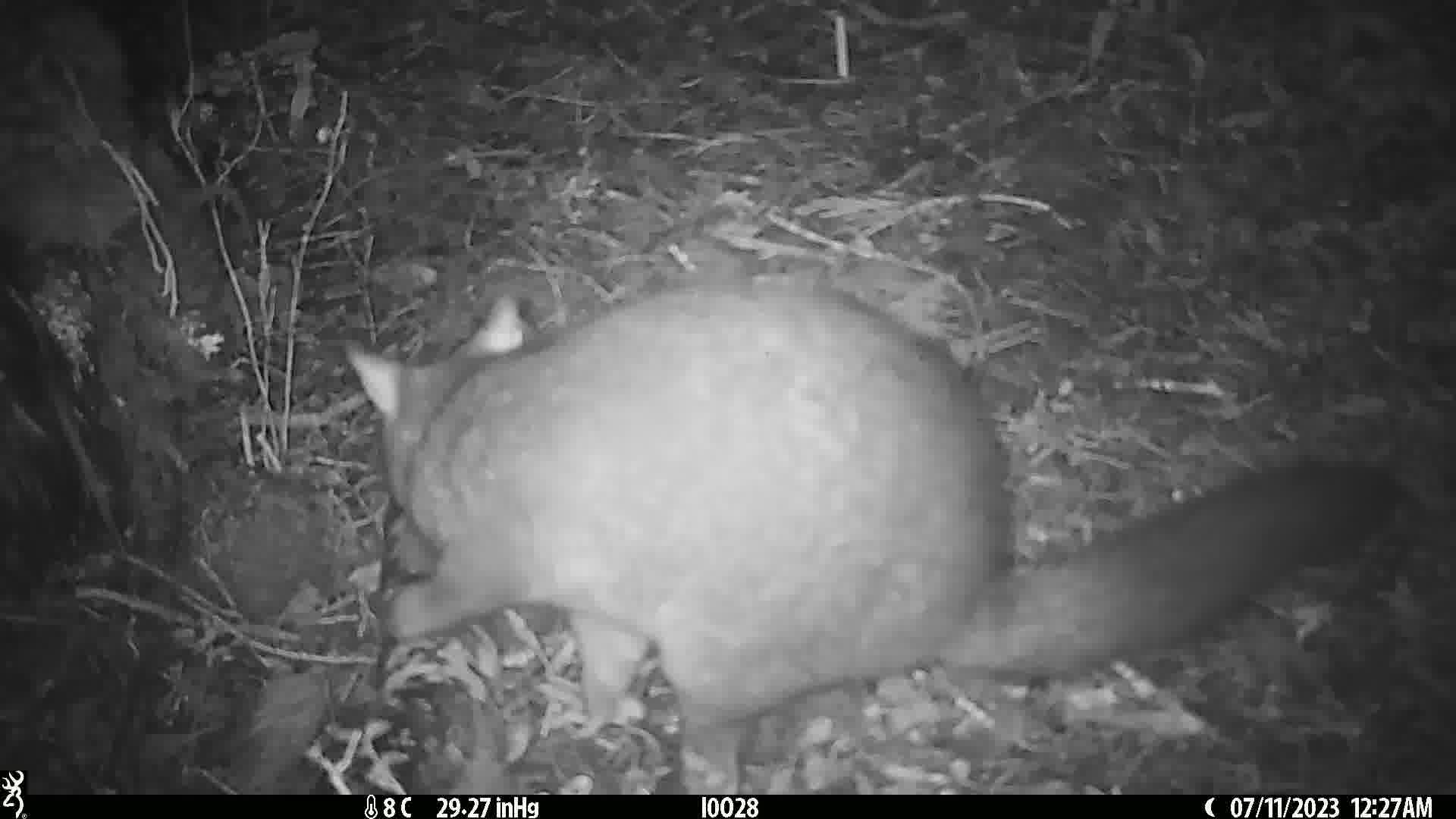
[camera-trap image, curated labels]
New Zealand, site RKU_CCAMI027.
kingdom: Animalia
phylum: Chordata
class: Mammalia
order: Diprotodontia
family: Phalangeridae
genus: Trichosurus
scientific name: Trichosurus vulpecula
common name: common brushtail possum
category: possum